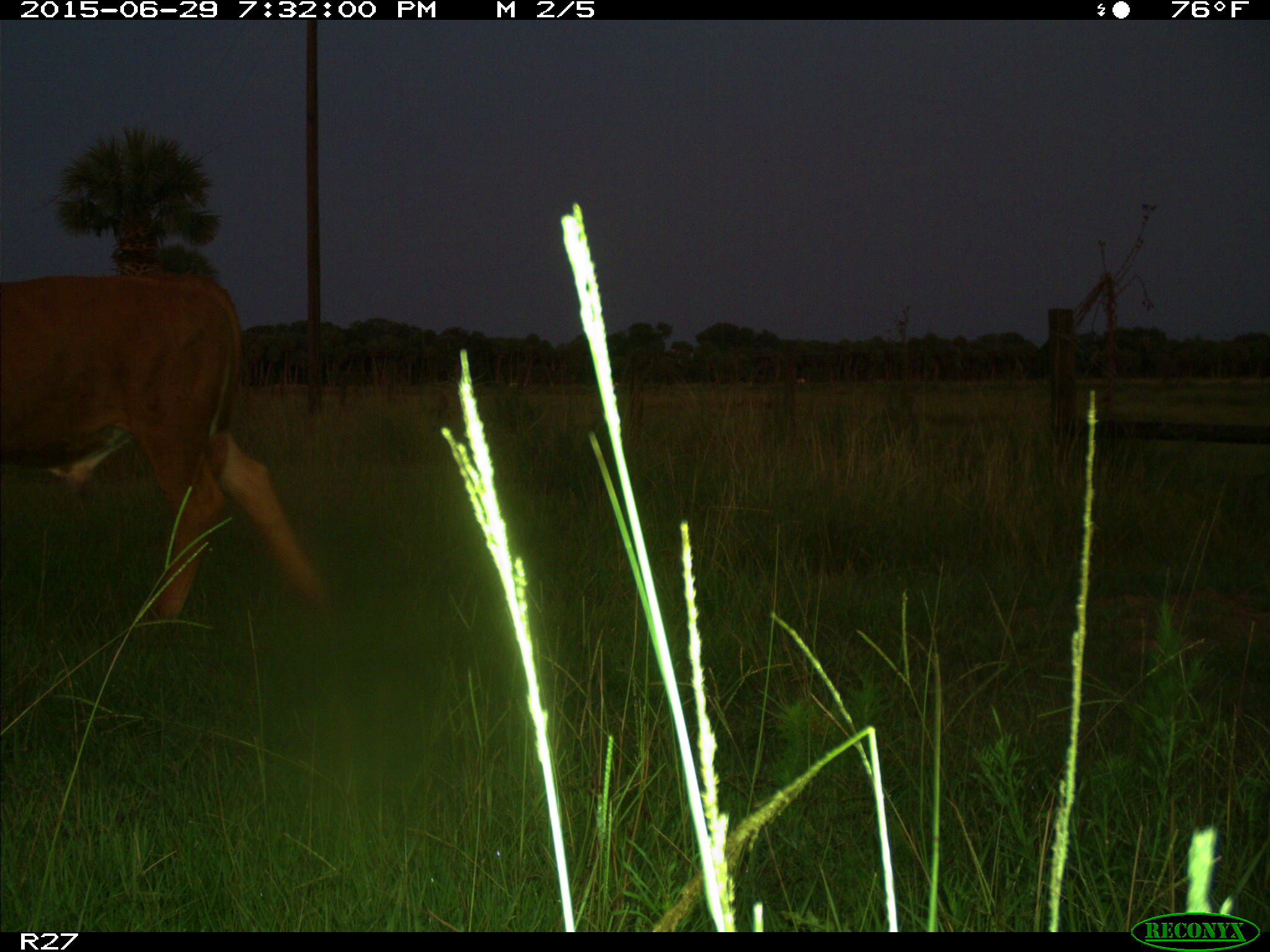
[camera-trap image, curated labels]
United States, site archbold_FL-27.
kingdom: Animalia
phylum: Chordata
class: Mammalia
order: Artiodactyla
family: Bovidae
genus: Bos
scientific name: Bos taurus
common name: domestic cow